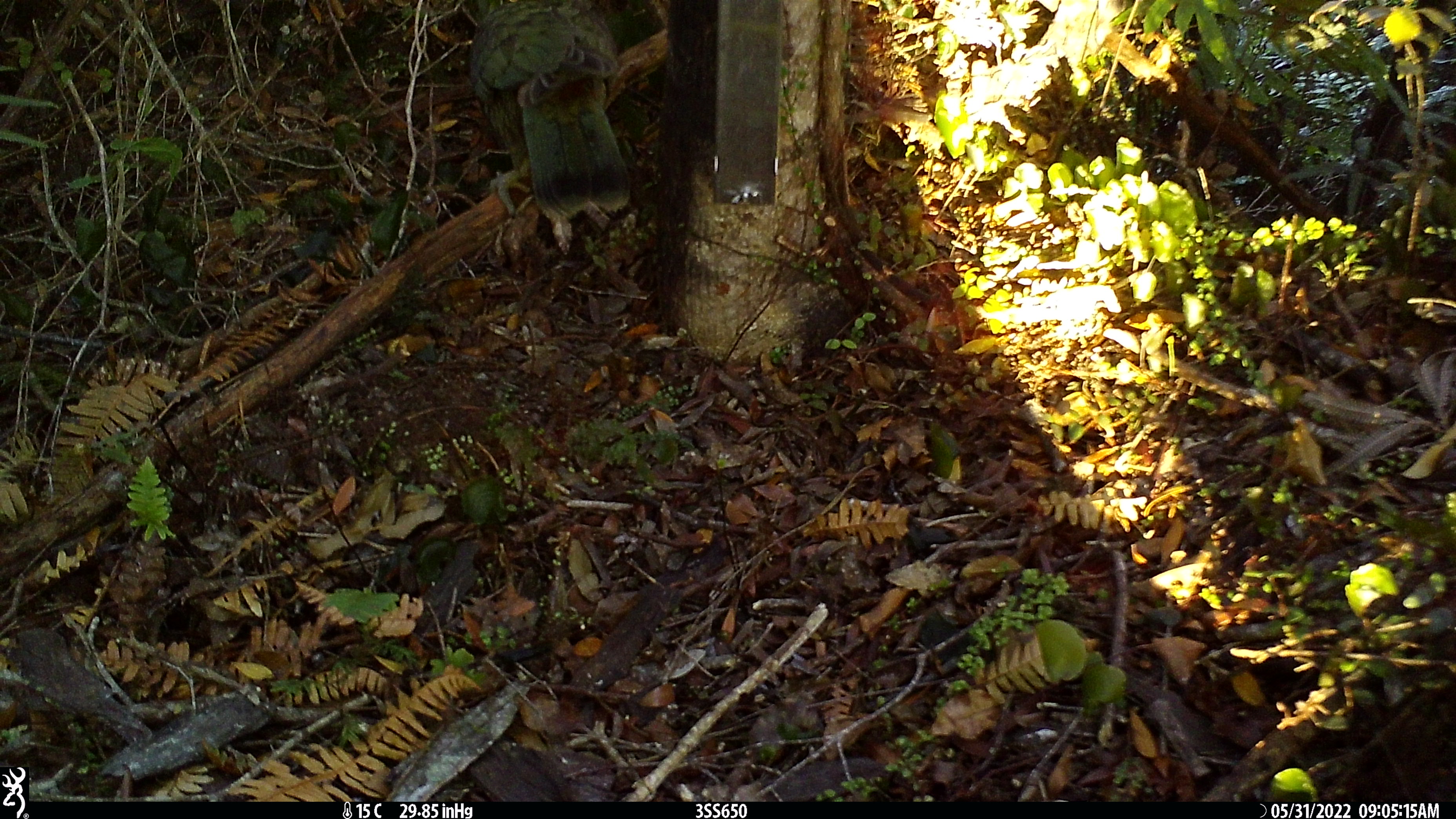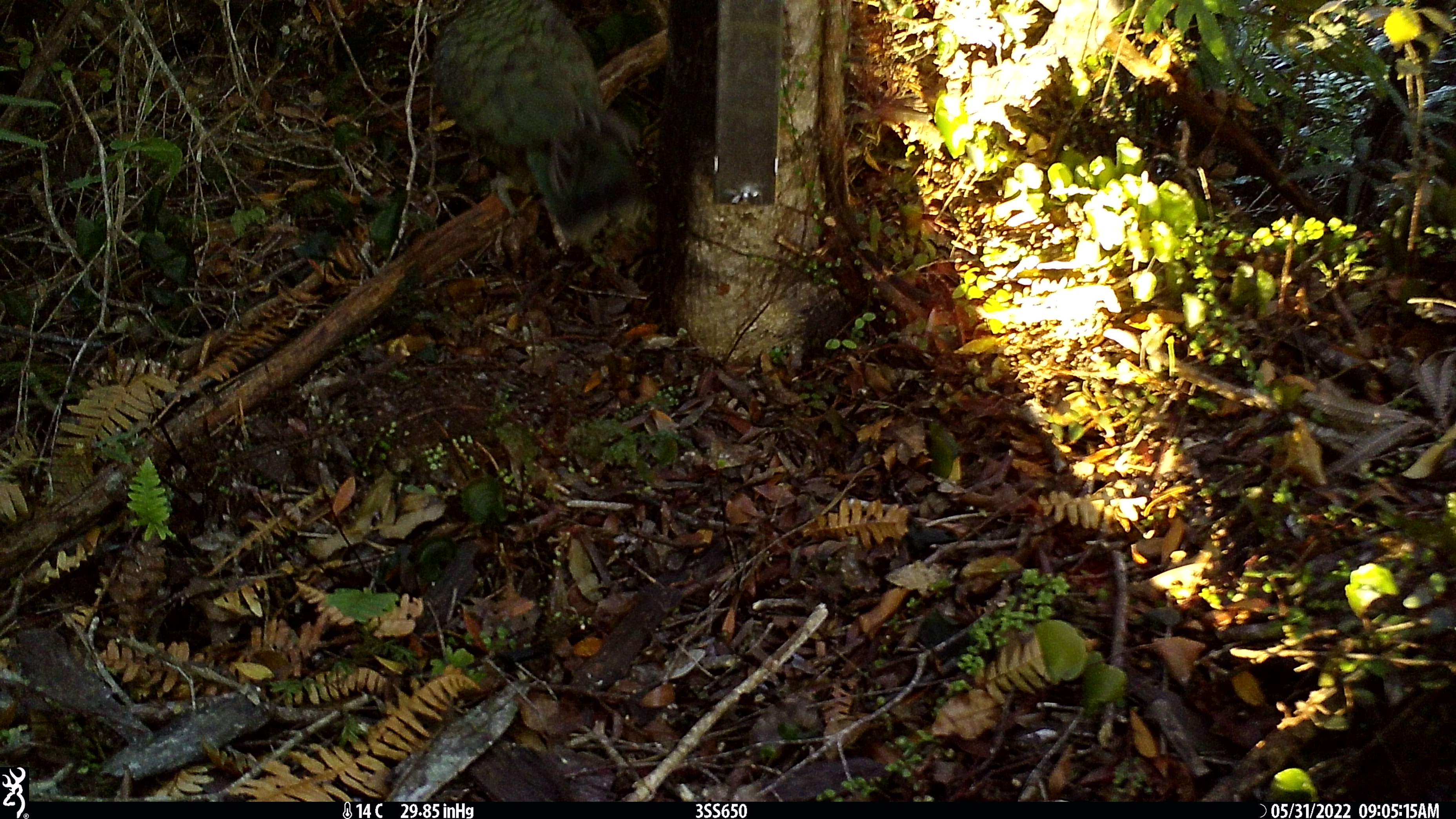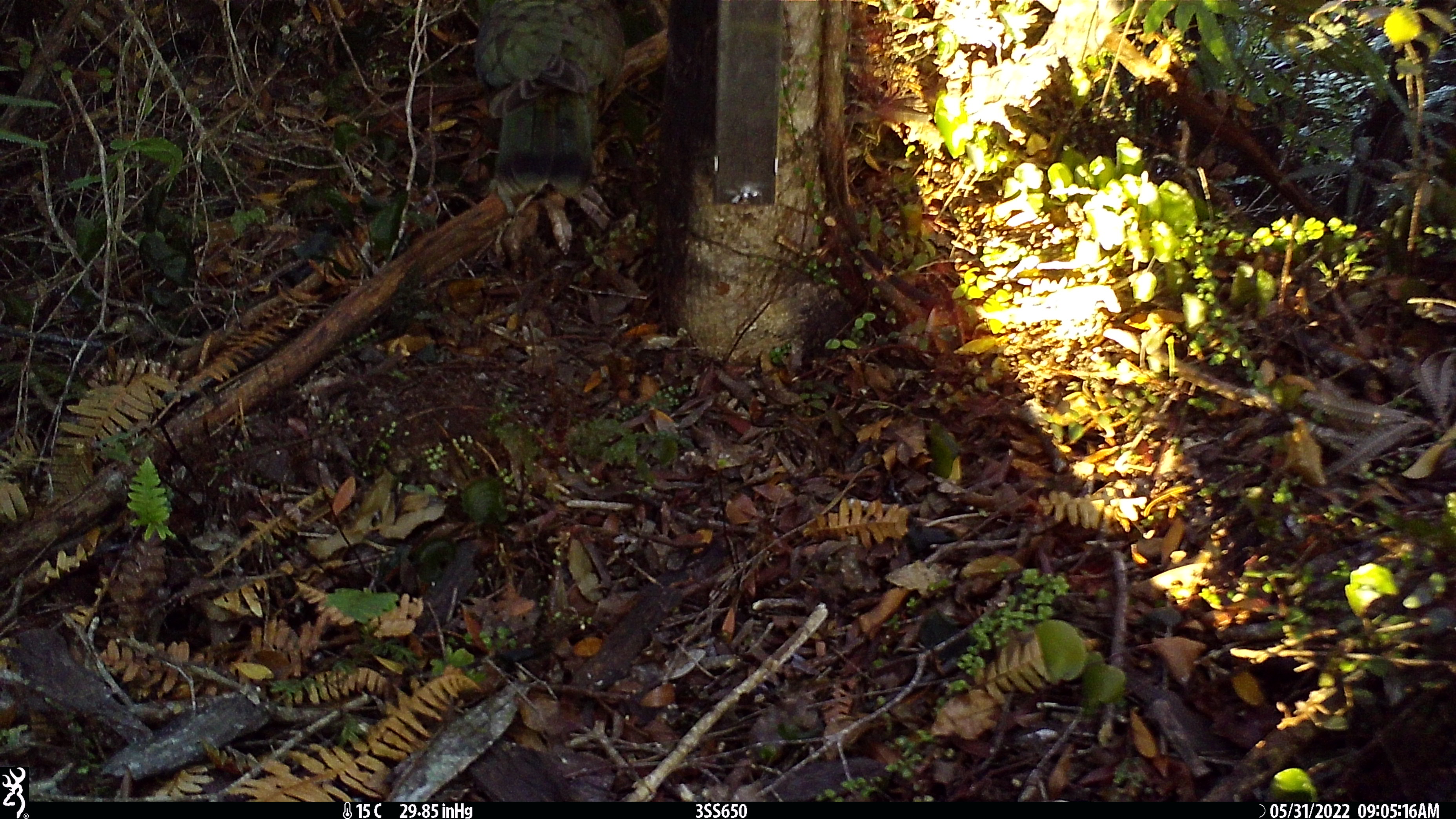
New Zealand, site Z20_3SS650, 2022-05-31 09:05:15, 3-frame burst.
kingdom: Animalia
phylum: Chordata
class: Aves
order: Psittaciformes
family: Strigopidae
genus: Nestor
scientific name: Nestor notabilis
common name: kea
Kea (Nestor notabilis).